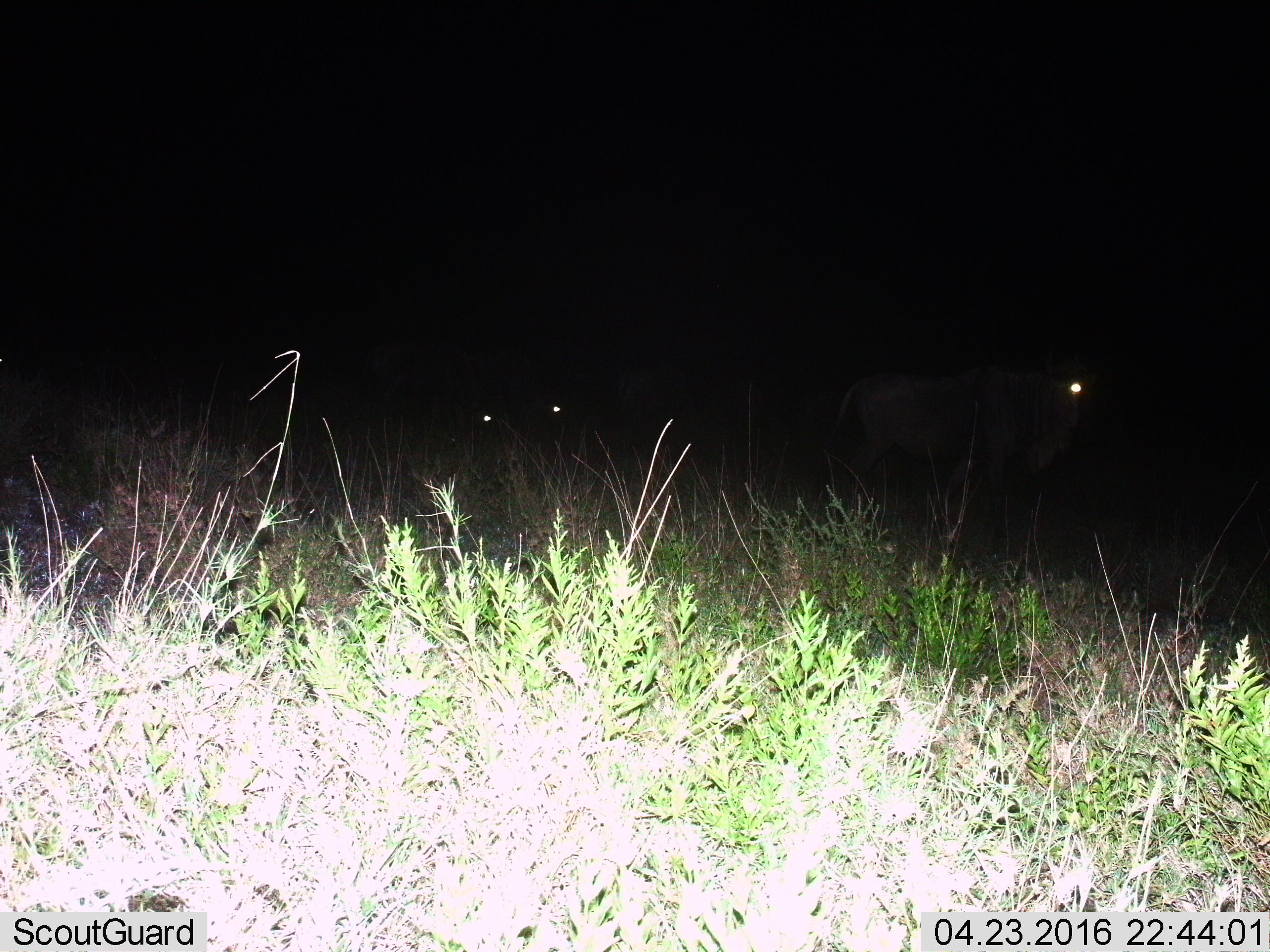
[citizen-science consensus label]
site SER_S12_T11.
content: unidentified animal